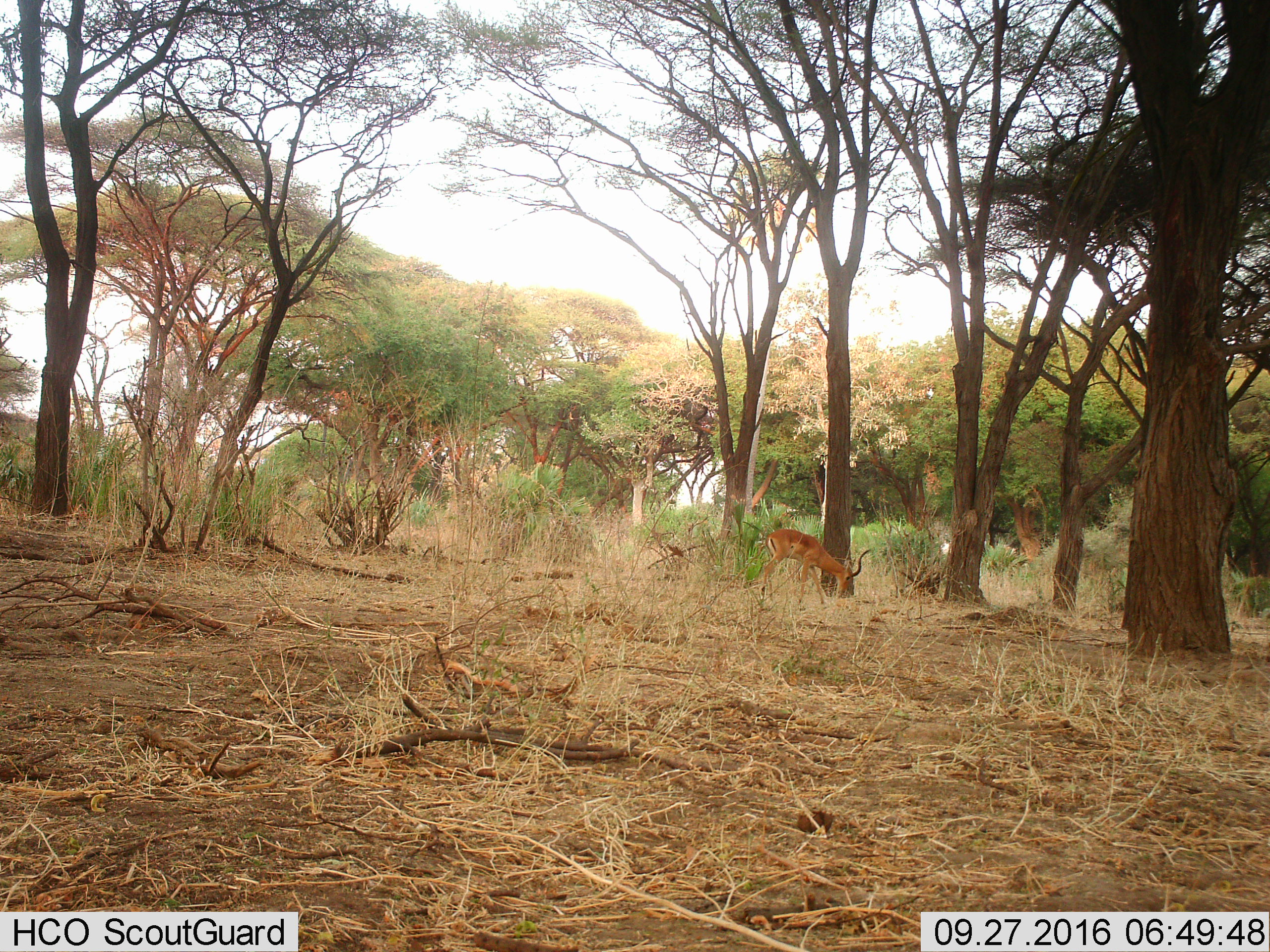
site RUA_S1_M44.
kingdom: Animalia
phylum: Chordata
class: Mammalia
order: Artiodactyla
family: Bovidae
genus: Aepyceros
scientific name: Aepyceros melampus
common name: impala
Impala (Aepyceros melampus), count 1. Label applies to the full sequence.